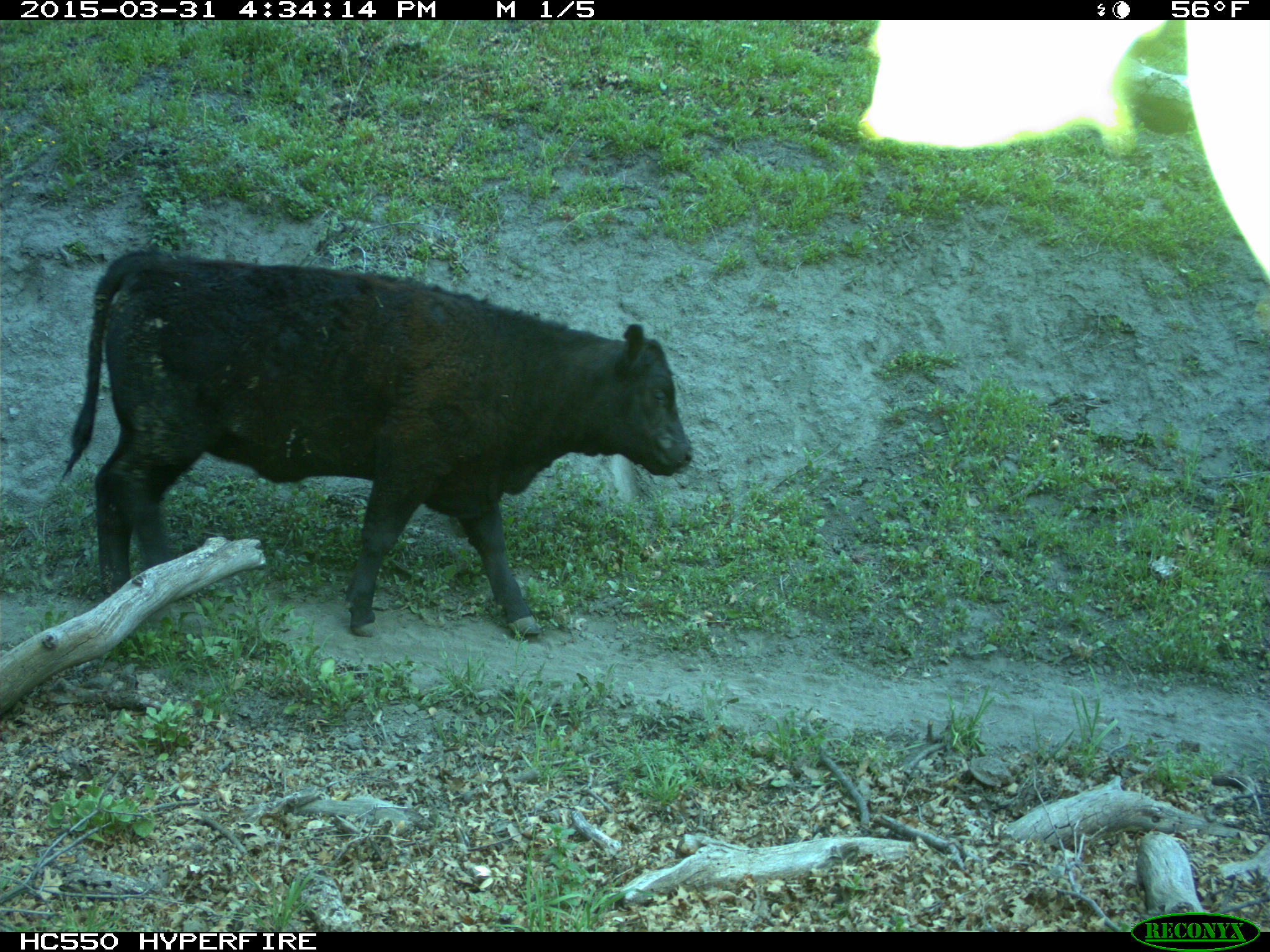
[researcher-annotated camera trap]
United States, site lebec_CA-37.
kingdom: Animalia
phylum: Chordata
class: Mammalia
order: Artiodactyla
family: Bovidae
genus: Bos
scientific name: Bos taurus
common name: domestic cow